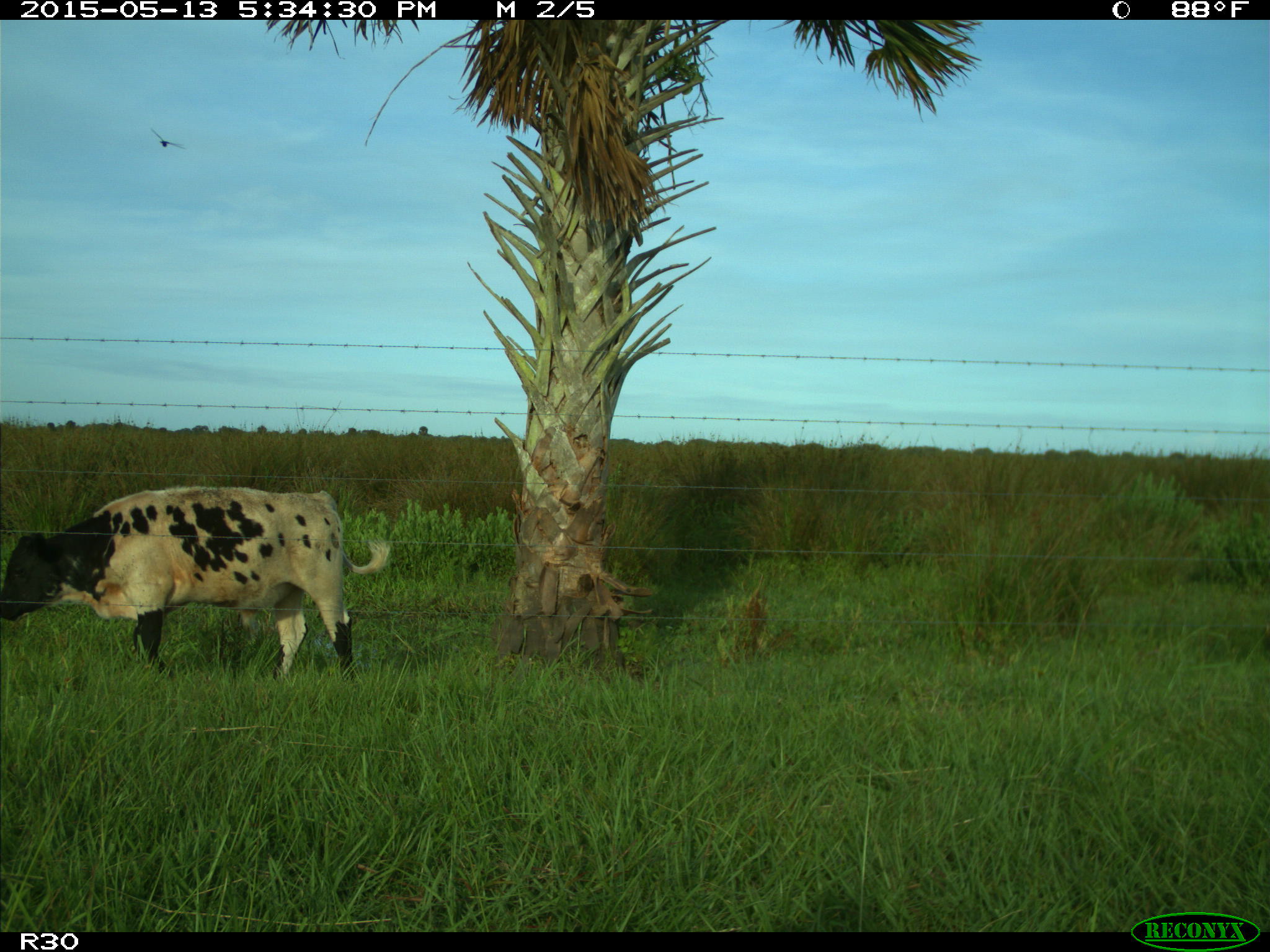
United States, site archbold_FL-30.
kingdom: Animalia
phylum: Chordata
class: Mammalia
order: Artiodactyla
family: Bovidae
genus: Bos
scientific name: Bos taurus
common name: domestic cow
Bos taurus (domestic cow).